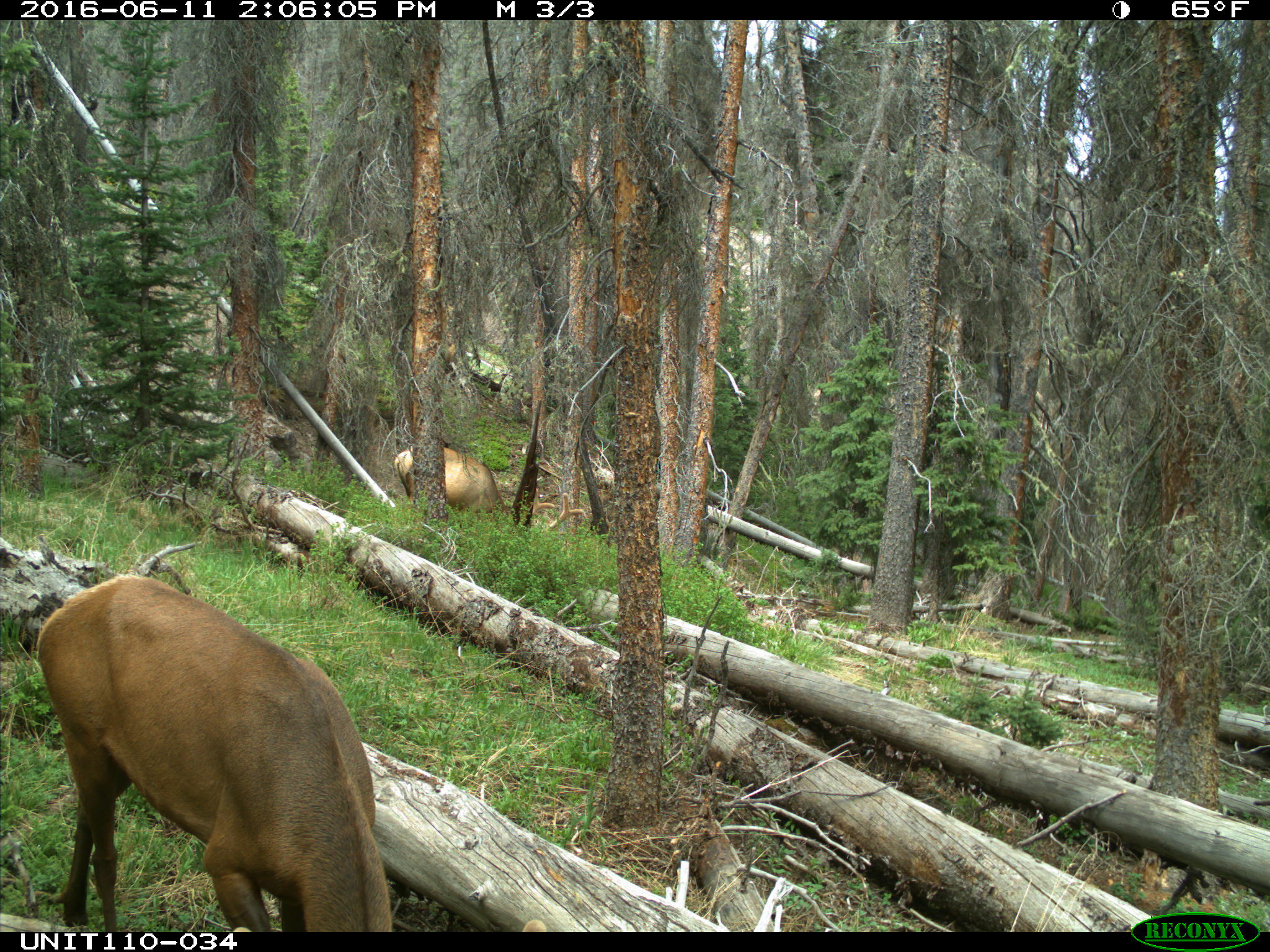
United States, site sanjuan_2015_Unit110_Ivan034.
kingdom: Animalia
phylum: Chordata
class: Mammalia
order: Artiodactyla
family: Cervidae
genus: Cervus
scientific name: Cervus elaphus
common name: red deer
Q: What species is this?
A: Cervus elaphus (red deer).